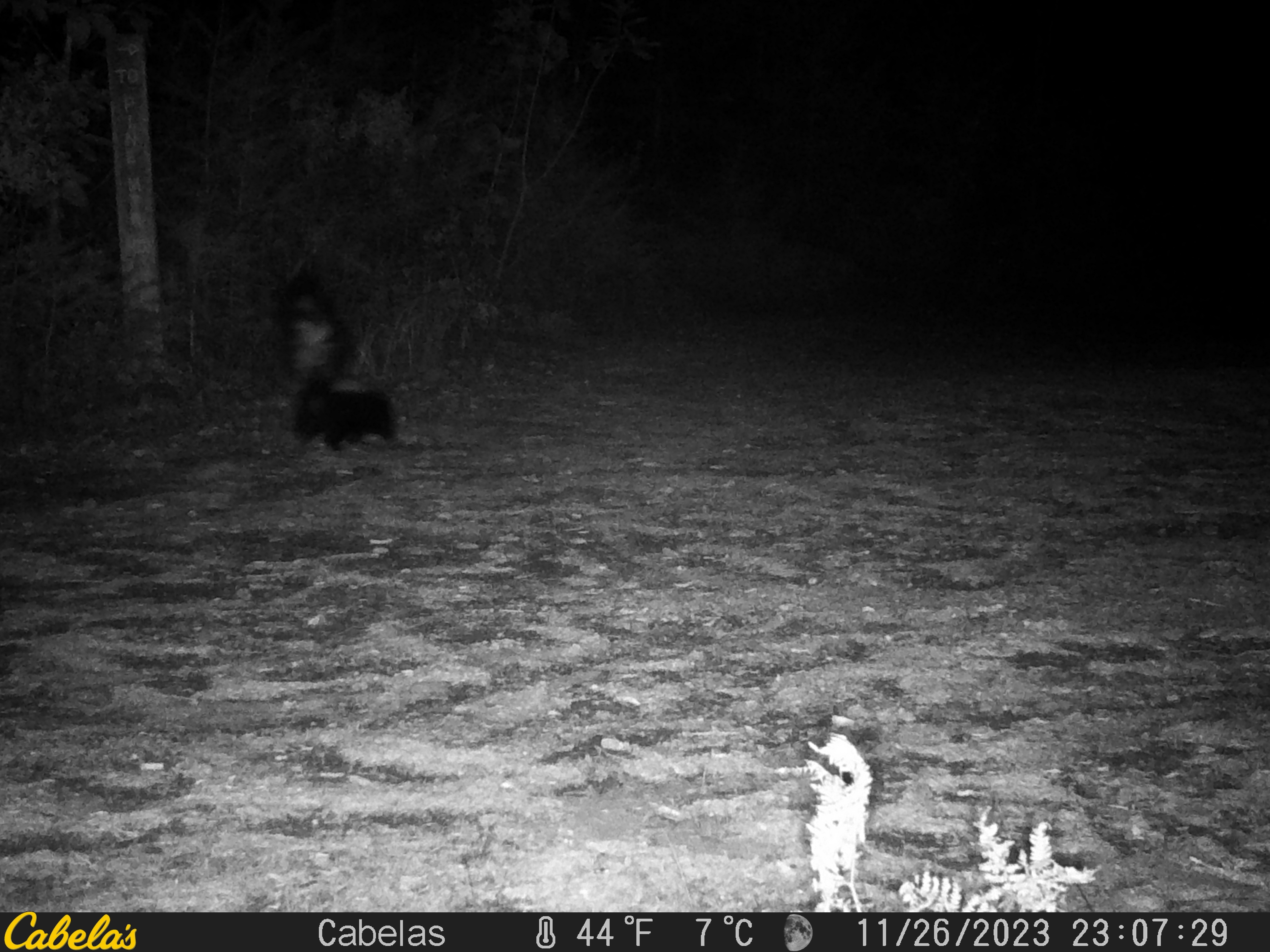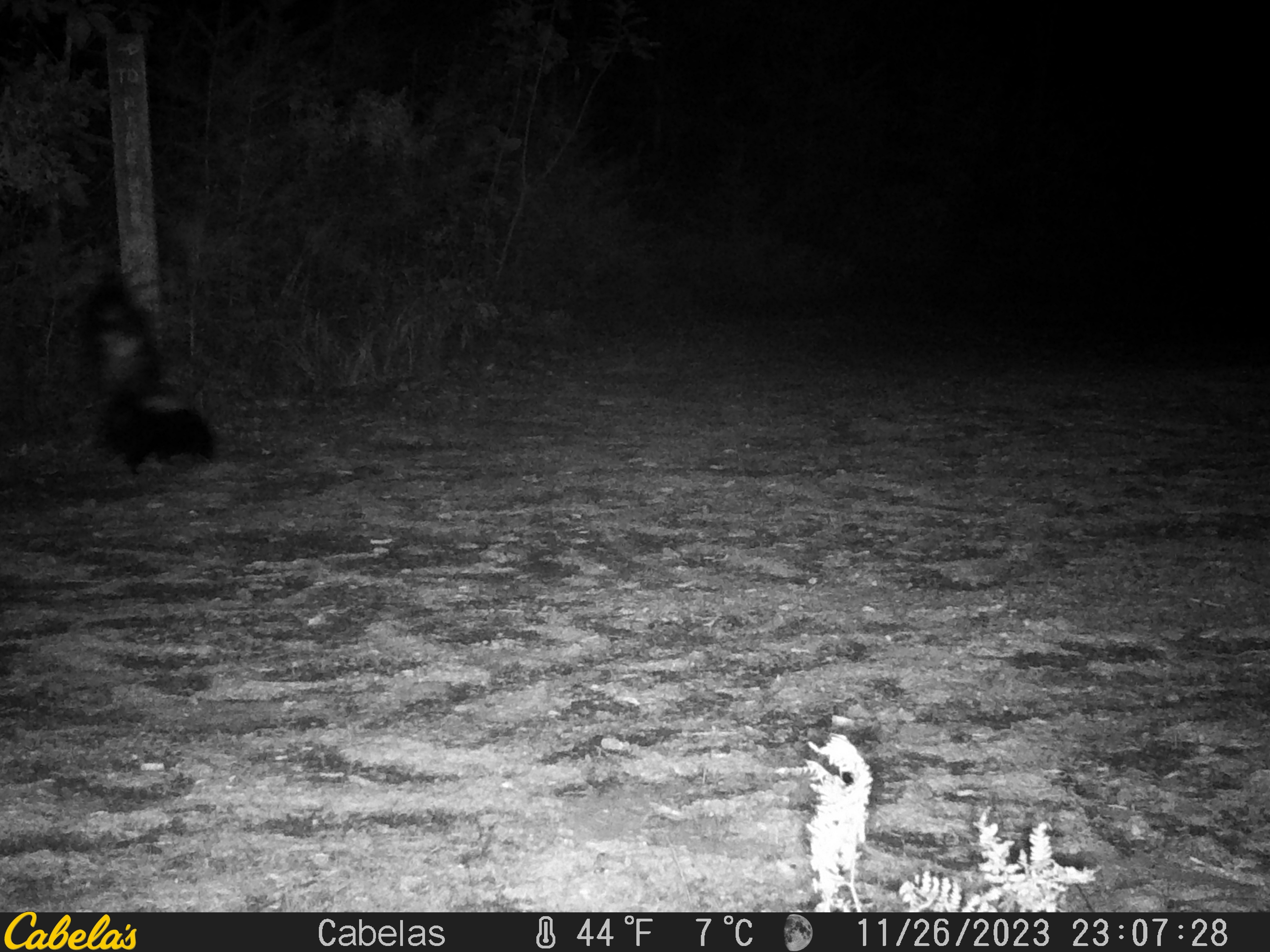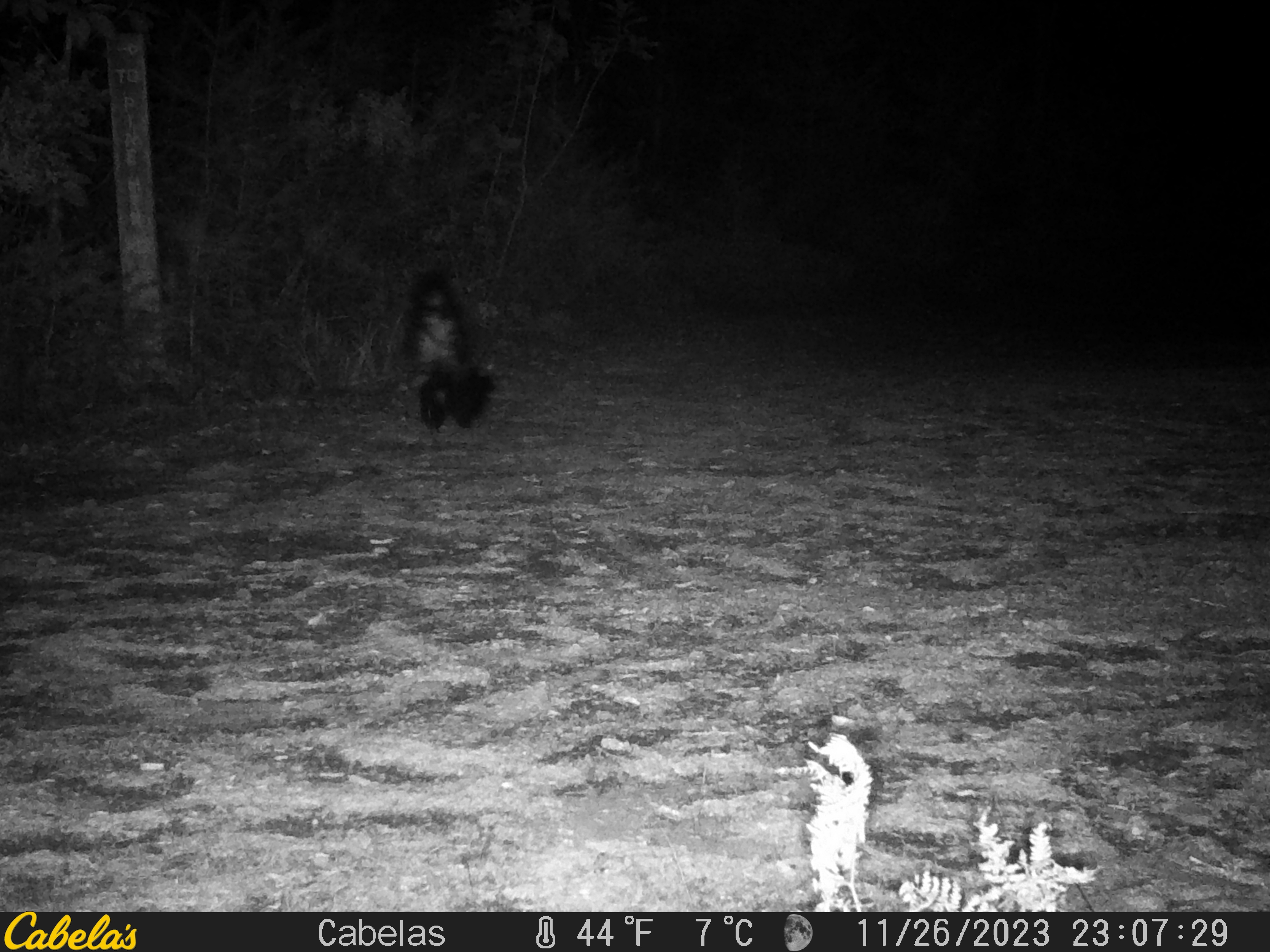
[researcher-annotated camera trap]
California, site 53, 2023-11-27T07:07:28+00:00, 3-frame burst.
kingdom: Animalia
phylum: Chordata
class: Mammalia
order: Carnivora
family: Mephitidae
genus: Mephitis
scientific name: Mephitis mephitis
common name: striped skunk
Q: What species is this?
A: Striped skunk (Mephitis mephitis).